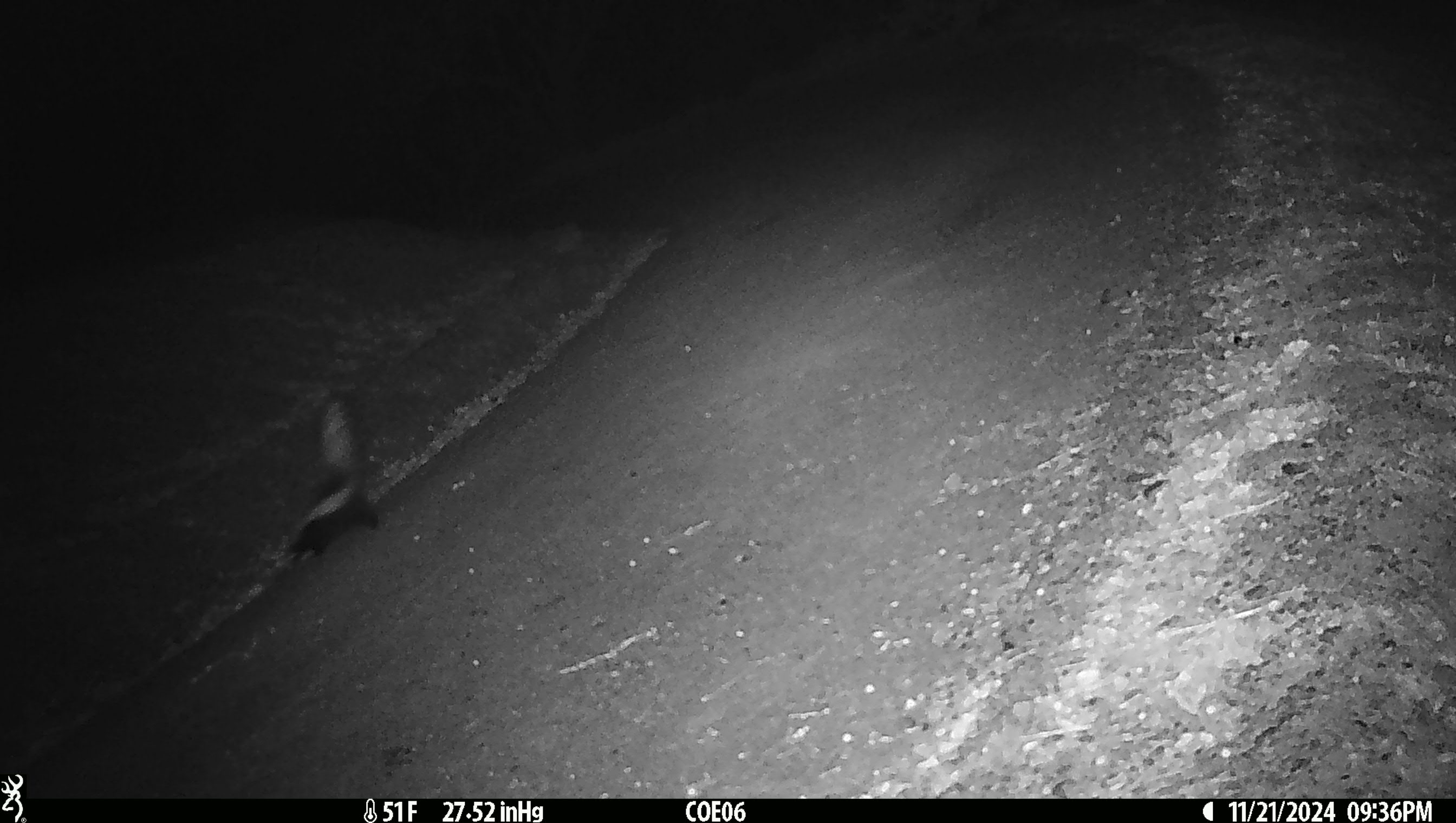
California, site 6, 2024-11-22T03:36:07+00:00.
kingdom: Animalia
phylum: Chordata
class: Mammalia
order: Carnivora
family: Mephitidae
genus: Mephitis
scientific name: Mephitis mephitis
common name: striped skunk